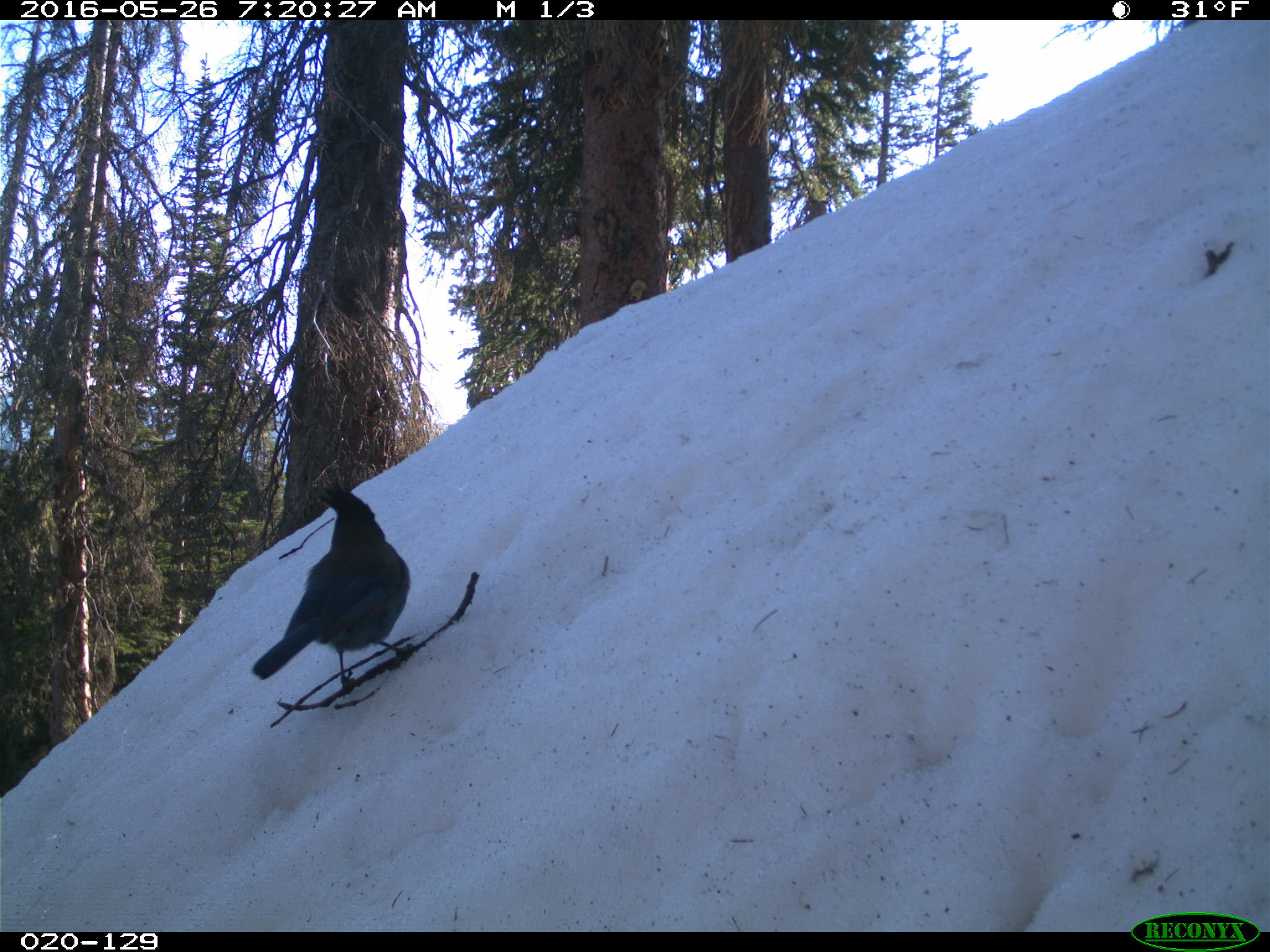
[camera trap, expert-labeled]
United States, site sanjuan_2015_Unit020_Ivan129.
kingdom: Animalia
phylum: Chordata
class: Aves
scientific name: Aves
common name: birds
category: unidentified bird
Unidentified bird (birds) (Aves).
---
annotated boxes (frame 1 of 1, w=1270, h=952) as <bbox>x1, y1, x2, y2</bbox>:
animal: <bbox>252, 482, 412, 690</bbox>